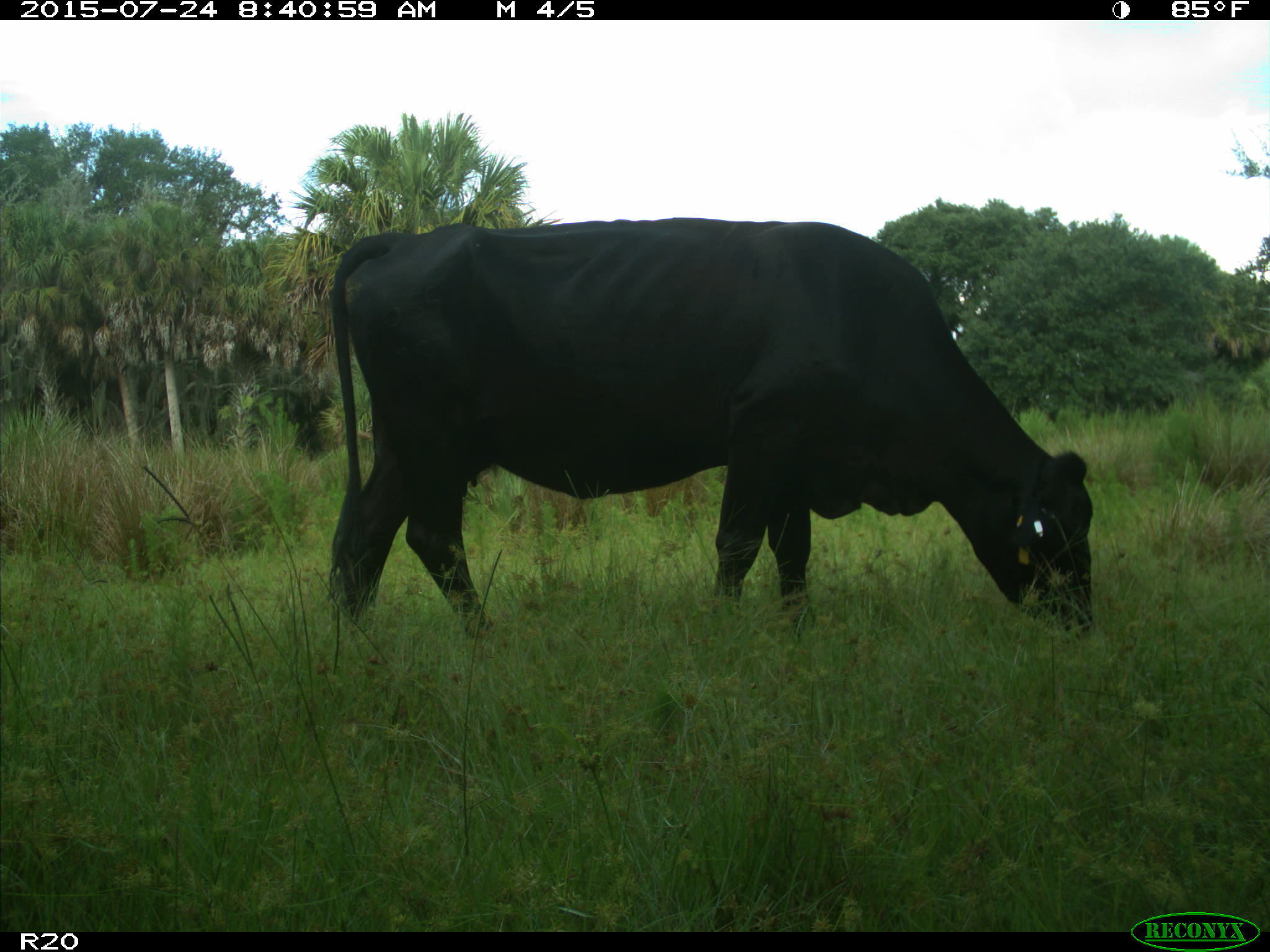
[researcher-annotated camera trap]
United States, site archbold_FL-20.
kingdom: Animalia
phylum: Chordata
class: Mammalia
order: Artiodactyla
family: Bovidae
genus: Bos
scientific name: Bos taurus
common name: domestic cow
Bos taurus (domestic cow).